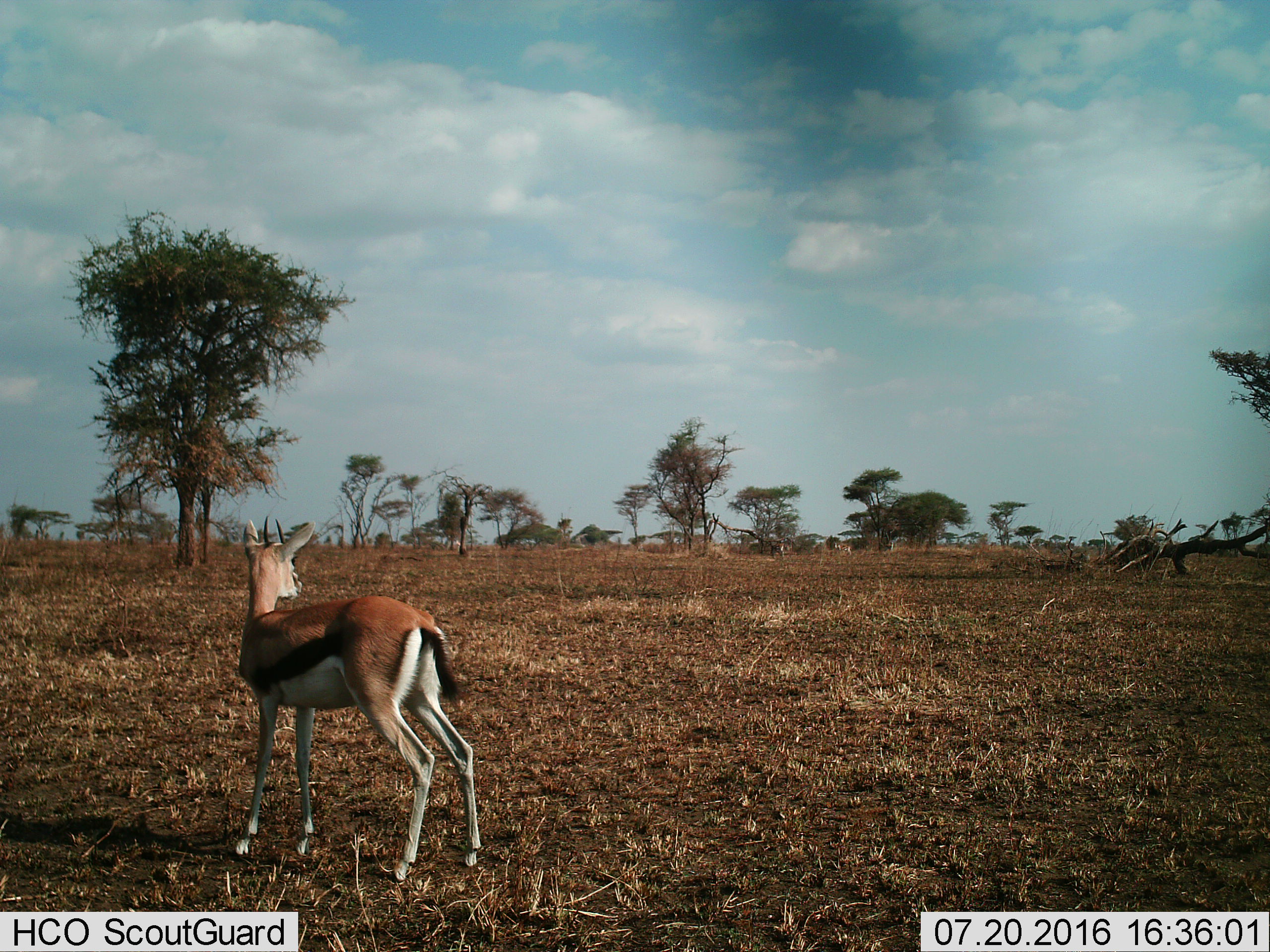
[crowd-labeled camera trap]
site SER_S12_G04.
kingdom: Animalia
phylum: Chordata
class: Mammalia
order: Artiodactyla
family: Bovidae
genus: Eudorcas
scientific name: Eudorcas thomsonii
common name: thomson's gazelle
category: gazellethomsons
Gazellethomsons (thomson's gazelle) (Eudorcas thomsonii), count 1. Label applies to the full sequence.